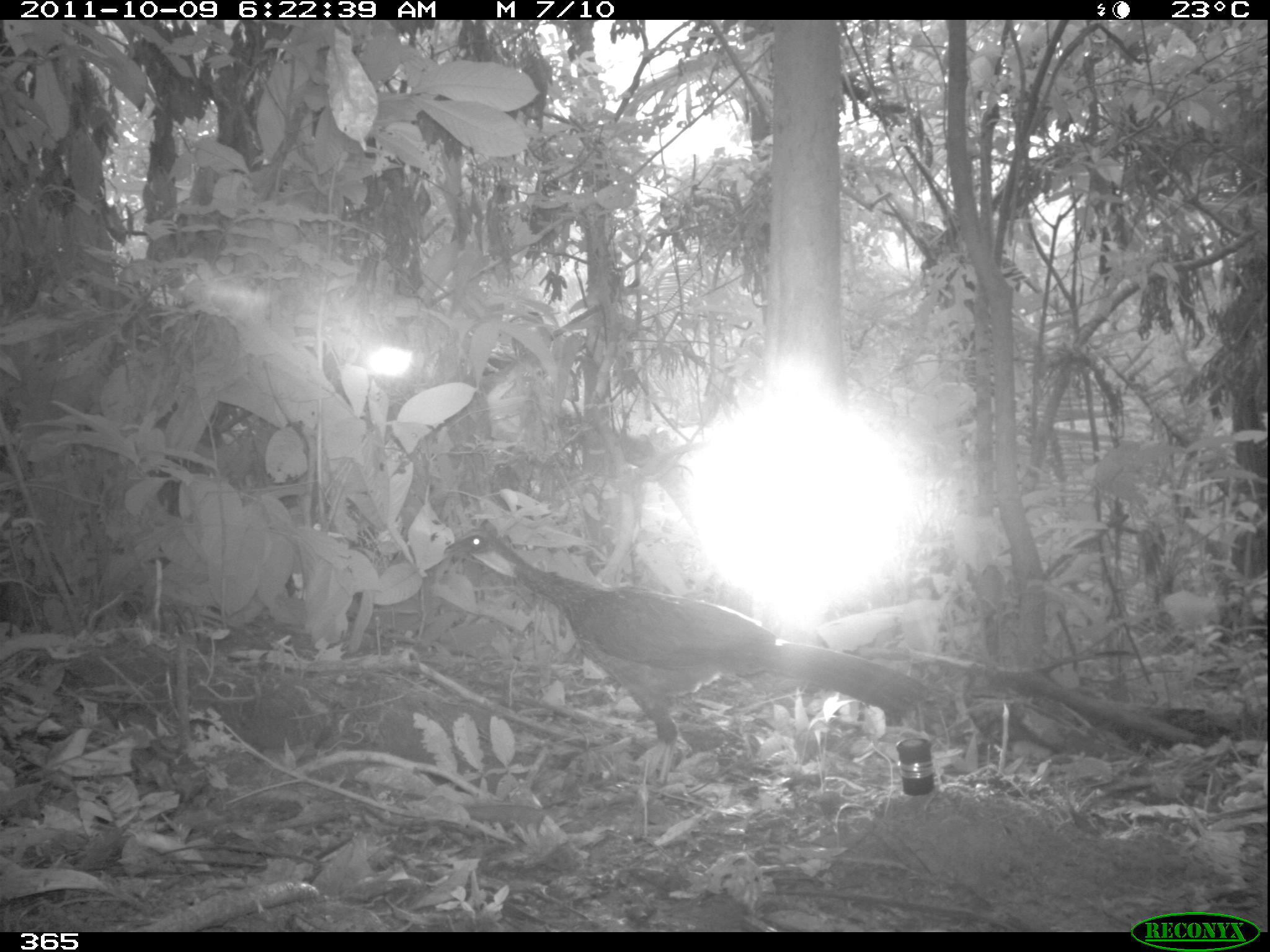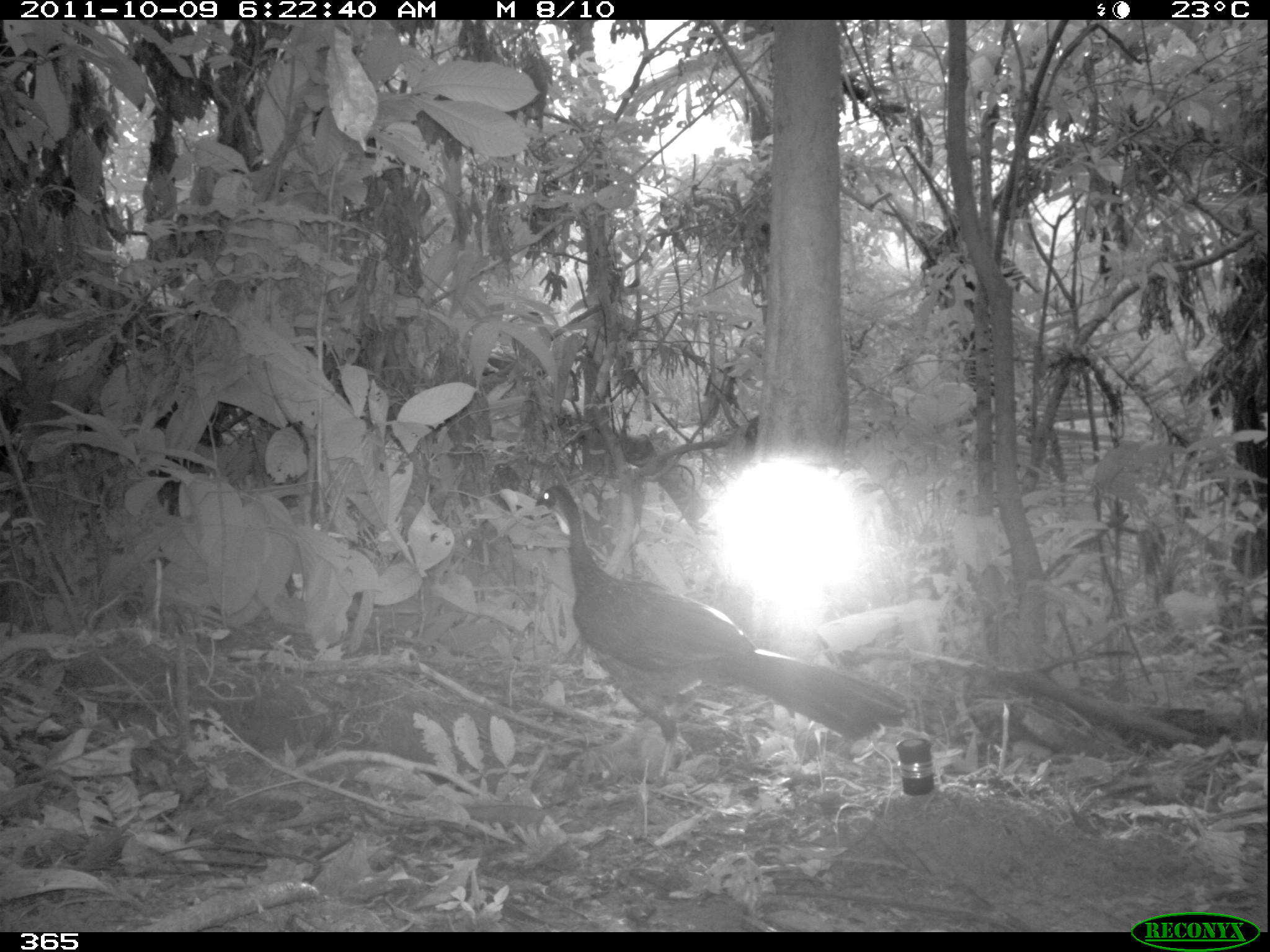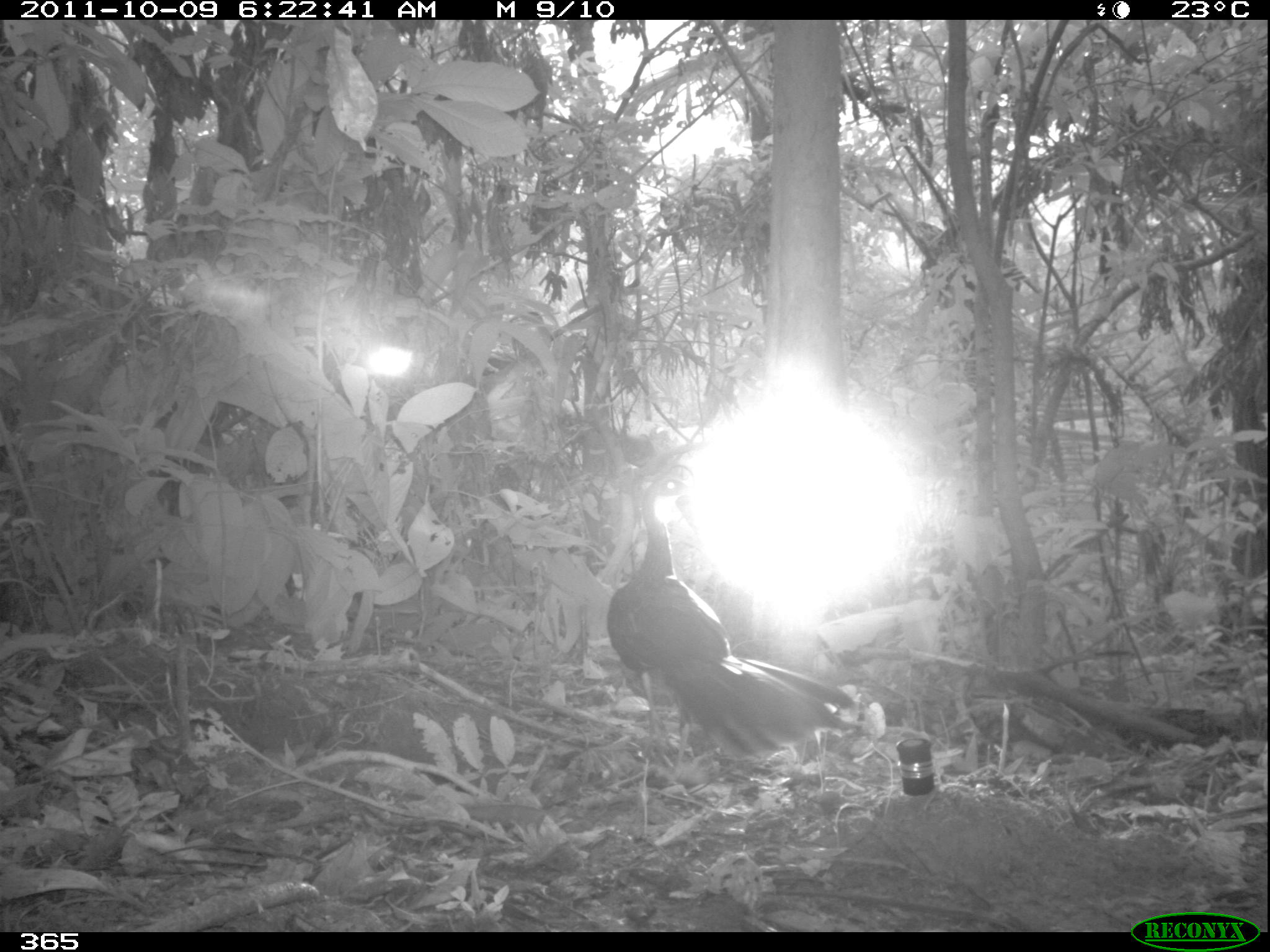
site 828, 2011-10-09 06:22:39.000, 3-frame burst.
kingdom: Animalia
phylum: Chordata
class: Aves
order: Galliformes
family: Cracidae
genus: Penelope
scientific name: Penelope jacquacu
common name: spix's guan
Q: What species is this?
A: Penelope jacquacu (spix's guan).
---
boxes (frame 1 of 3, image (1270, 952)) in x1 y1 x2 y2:
penelope jacquacu: 443 531 931 796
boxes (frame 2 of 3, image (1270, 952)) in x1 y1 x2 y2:
penelope jacquacu: 532 483 905 791